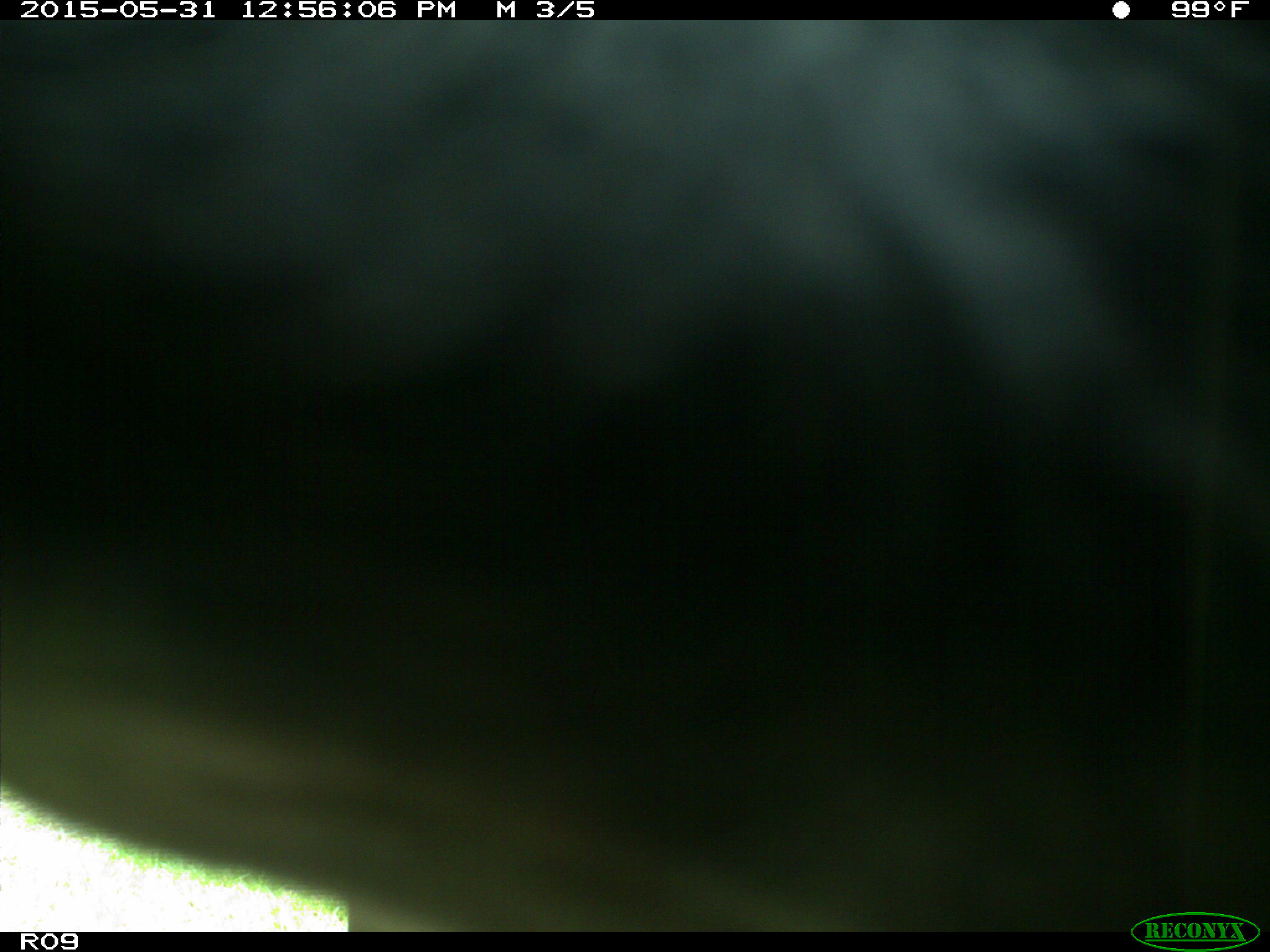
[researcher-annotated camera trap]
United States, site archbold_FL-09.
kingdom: Animalia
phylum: Chordata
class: Mammalia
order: Artiodactyla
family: Bovidae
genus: Bos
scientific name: Bos taurus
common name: domestic cow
Bos taurus (domestic cow).